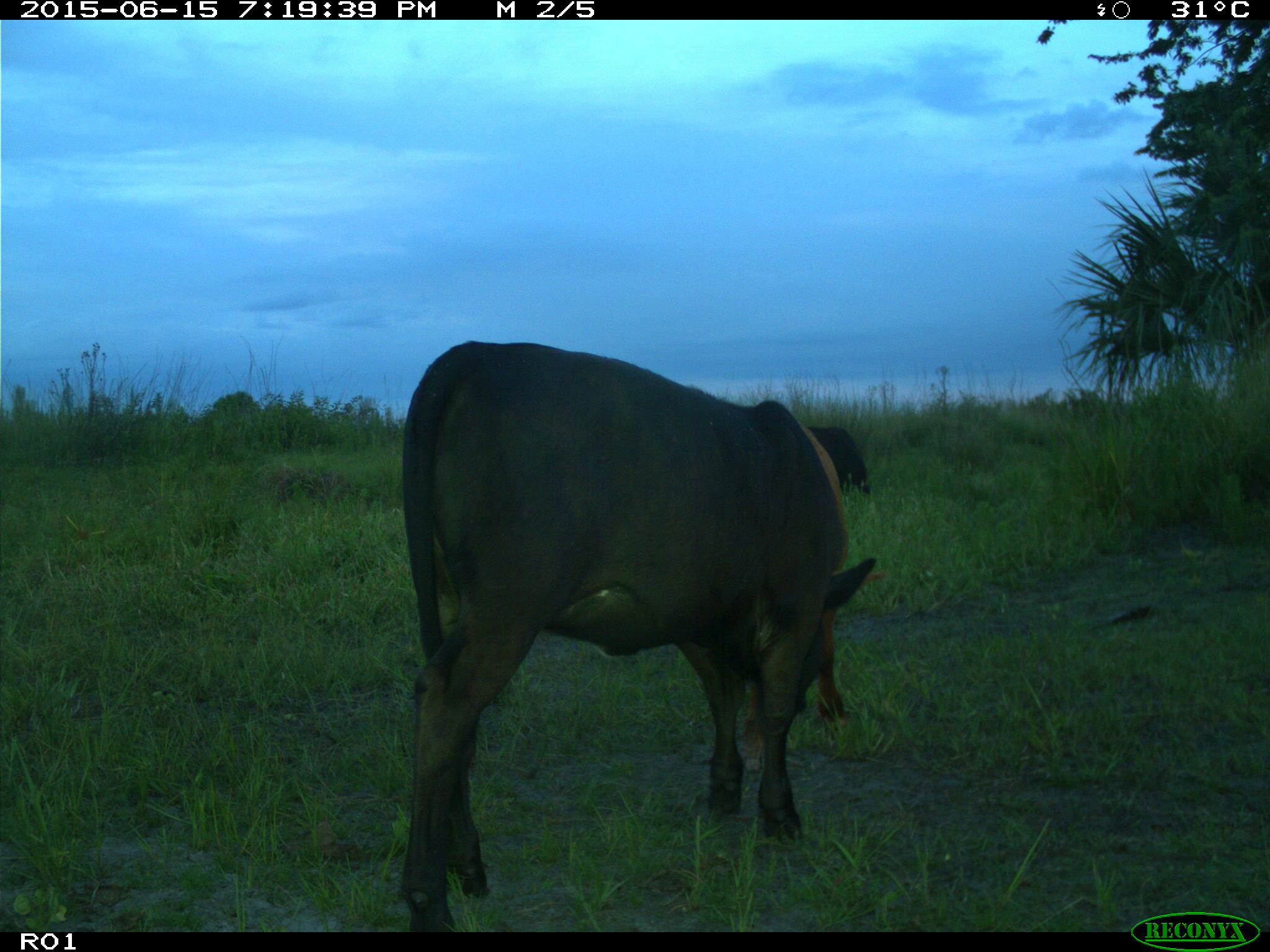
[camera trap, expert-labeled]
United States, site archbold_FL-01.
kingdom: Animalia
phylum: Chordata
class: Mammalia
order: Artiodactyla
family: Bovidae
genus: Bos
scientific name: Bos taurus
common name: domestic cow